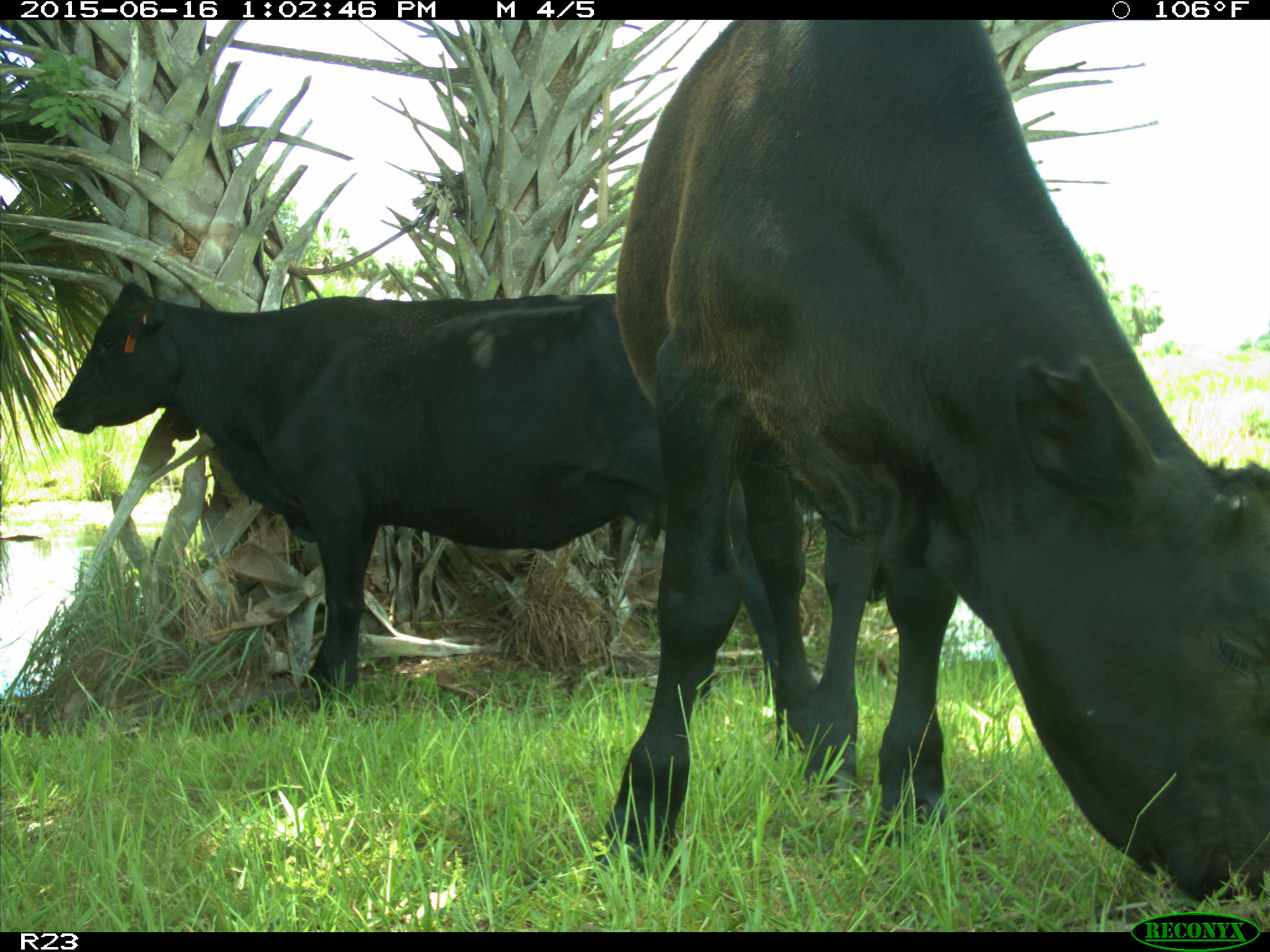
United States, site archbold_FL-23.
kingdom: Animalia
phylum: Chordata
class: Mammalia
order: Artiodactyla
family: Bovidae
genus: Bos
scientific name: Bos taurus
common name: domestic cow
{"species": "Bos taurus (domestic cow)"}